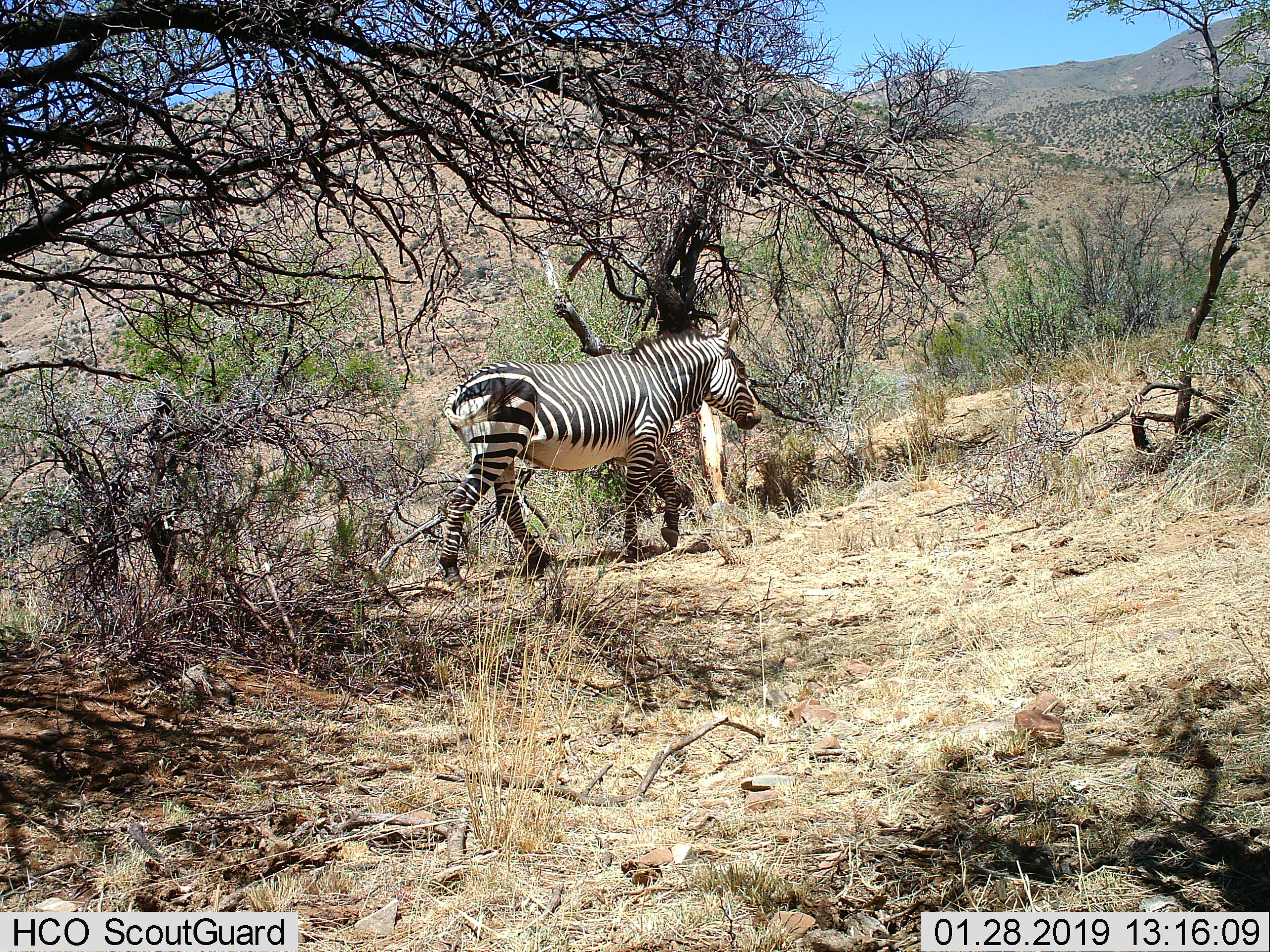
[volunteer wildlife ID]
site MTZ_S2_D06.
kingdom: Animalia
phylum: Chordata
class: Mammalia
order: Perissodactyla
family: Equidae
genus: Equus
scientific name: Equus zebra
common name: mountain zebra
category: zebramountain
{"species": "zebramountain (mountain zebra) (Equus zebra)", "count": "1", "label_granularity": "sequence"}